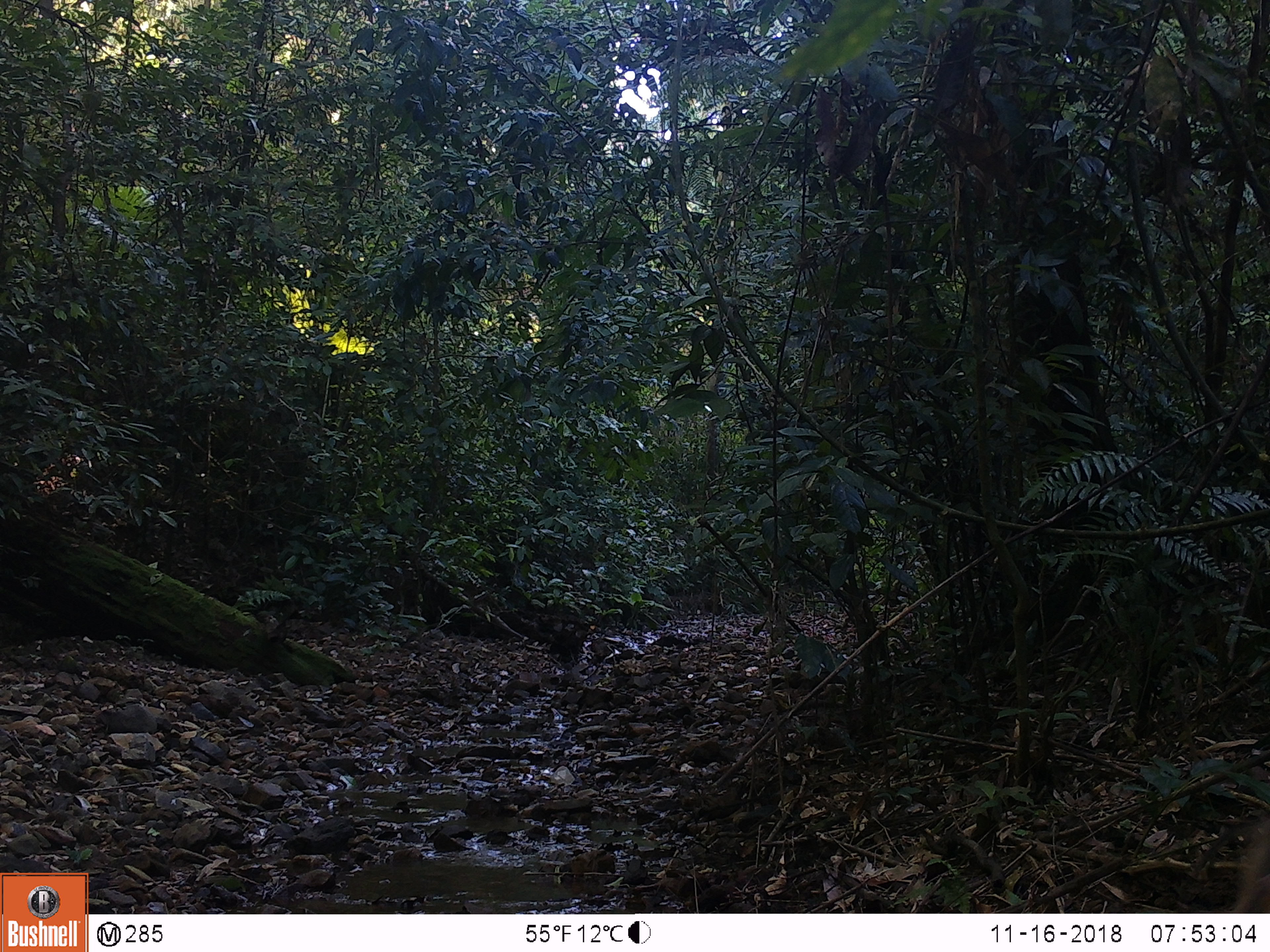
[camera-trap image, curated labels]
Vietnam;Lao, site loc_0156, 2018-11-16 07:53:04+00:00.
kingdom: Animalia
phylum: Chordata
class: Mammalia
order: Primates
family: Cercopithecidae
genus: Macaca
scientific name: Macaca nemestrina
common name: pig-tailed macaque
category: pig tailed macaque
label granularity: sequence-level